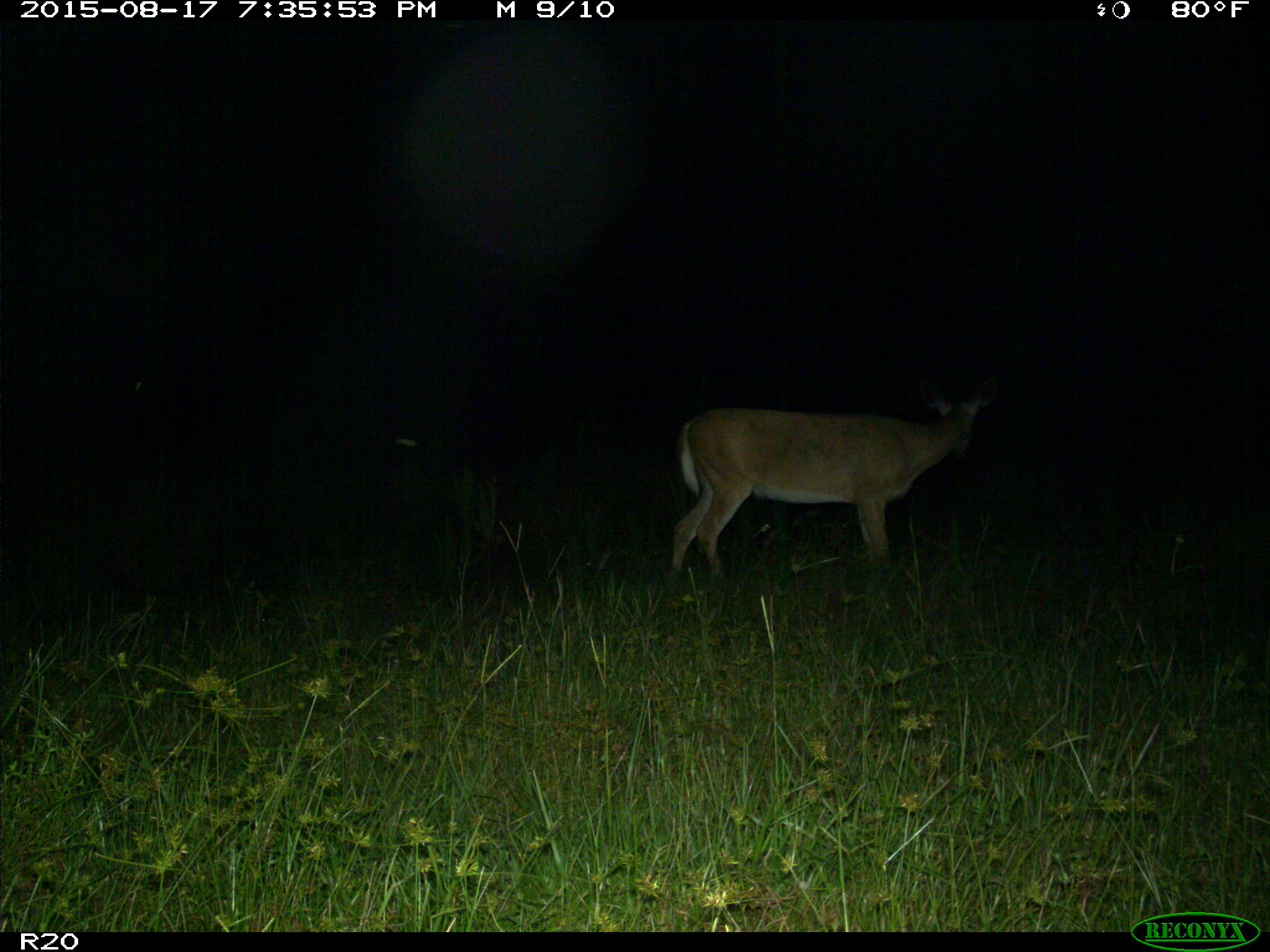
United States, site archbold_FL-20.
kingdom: Animalia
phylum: Chordata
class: Mammalia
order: Artiodactyla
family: Cervidae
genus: Odocoileus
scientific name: Odocoileus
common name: deer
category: unidentified deer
Unidentified deer (deer) (Odocoileus).